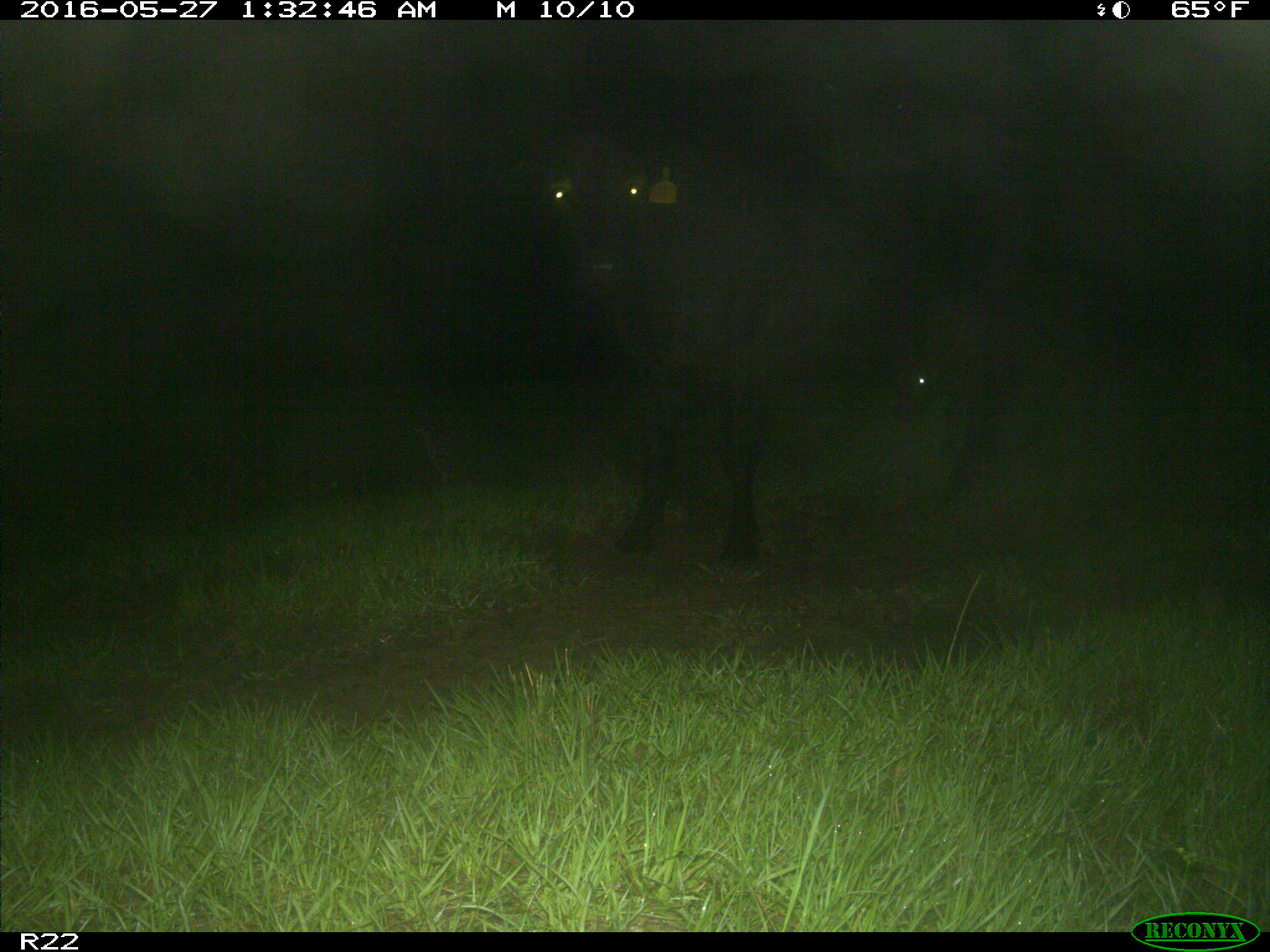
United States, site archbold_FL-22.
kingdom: Animalia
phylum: Chordata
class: Mammalia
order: Artiodactyla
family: Bovidae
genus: Bos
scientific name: Bos taurus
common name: domestic cow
Bos taurus (domestic cow).